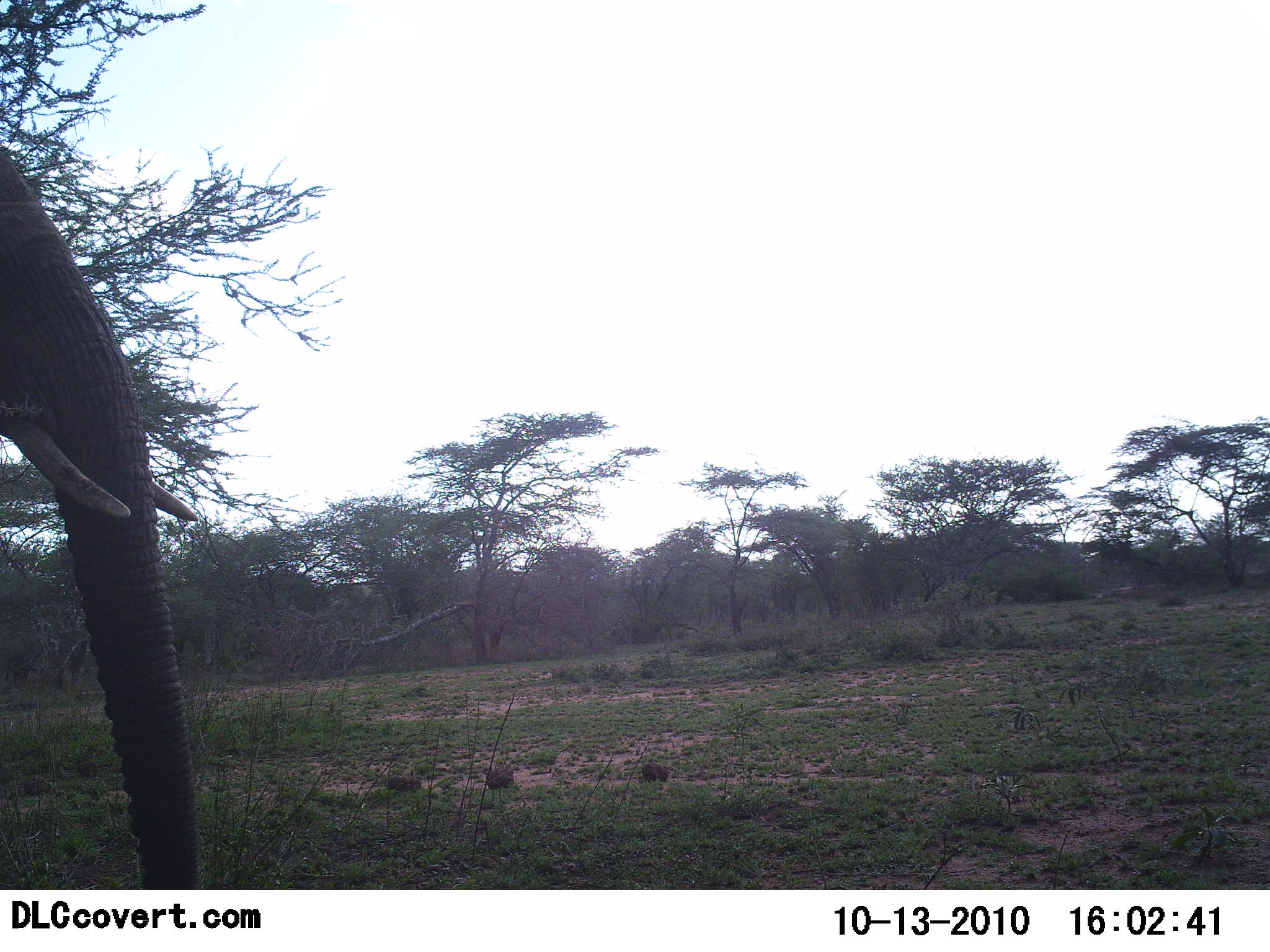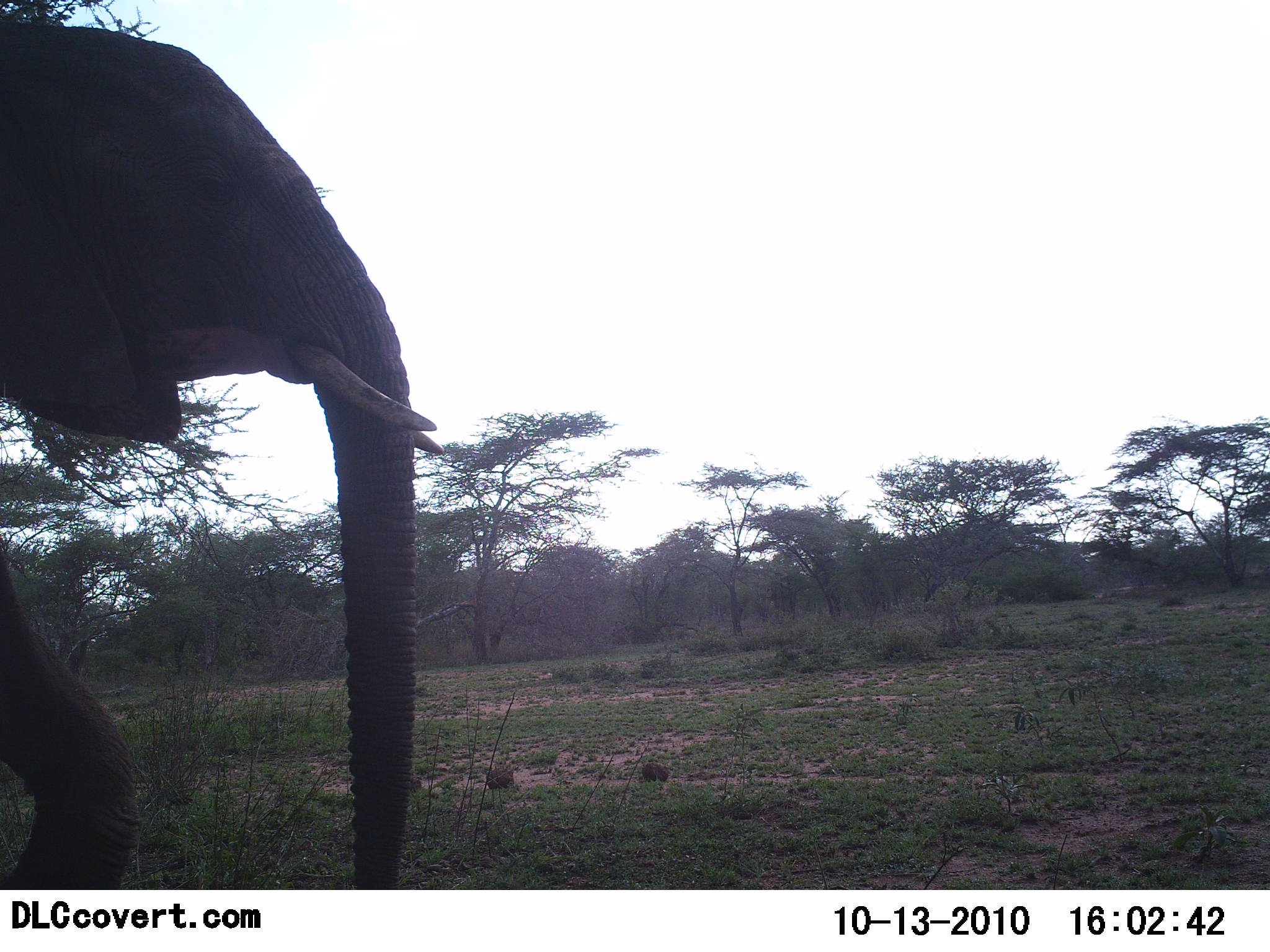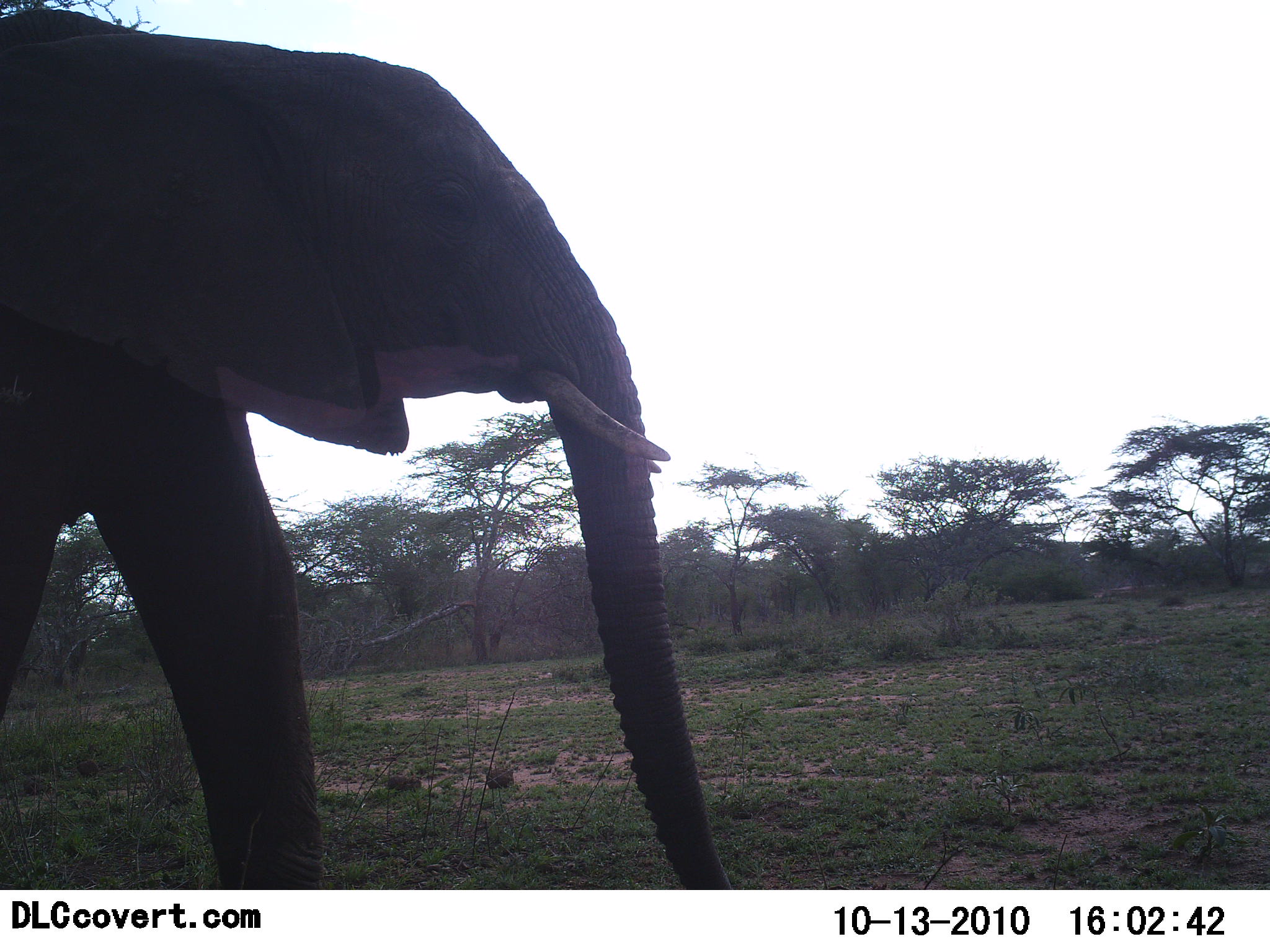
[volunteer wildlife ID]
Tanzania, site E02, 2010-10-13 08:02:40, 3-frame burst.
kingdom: Animalia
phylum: Chordata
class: Mammalia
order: Proboscidea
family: Elephantidae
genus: Loxodonta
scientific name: Loxodonta africana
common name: african bush elephant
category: elephant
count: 1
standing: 9%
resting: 0%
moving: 100%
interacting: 0%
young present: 0%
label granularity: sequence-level